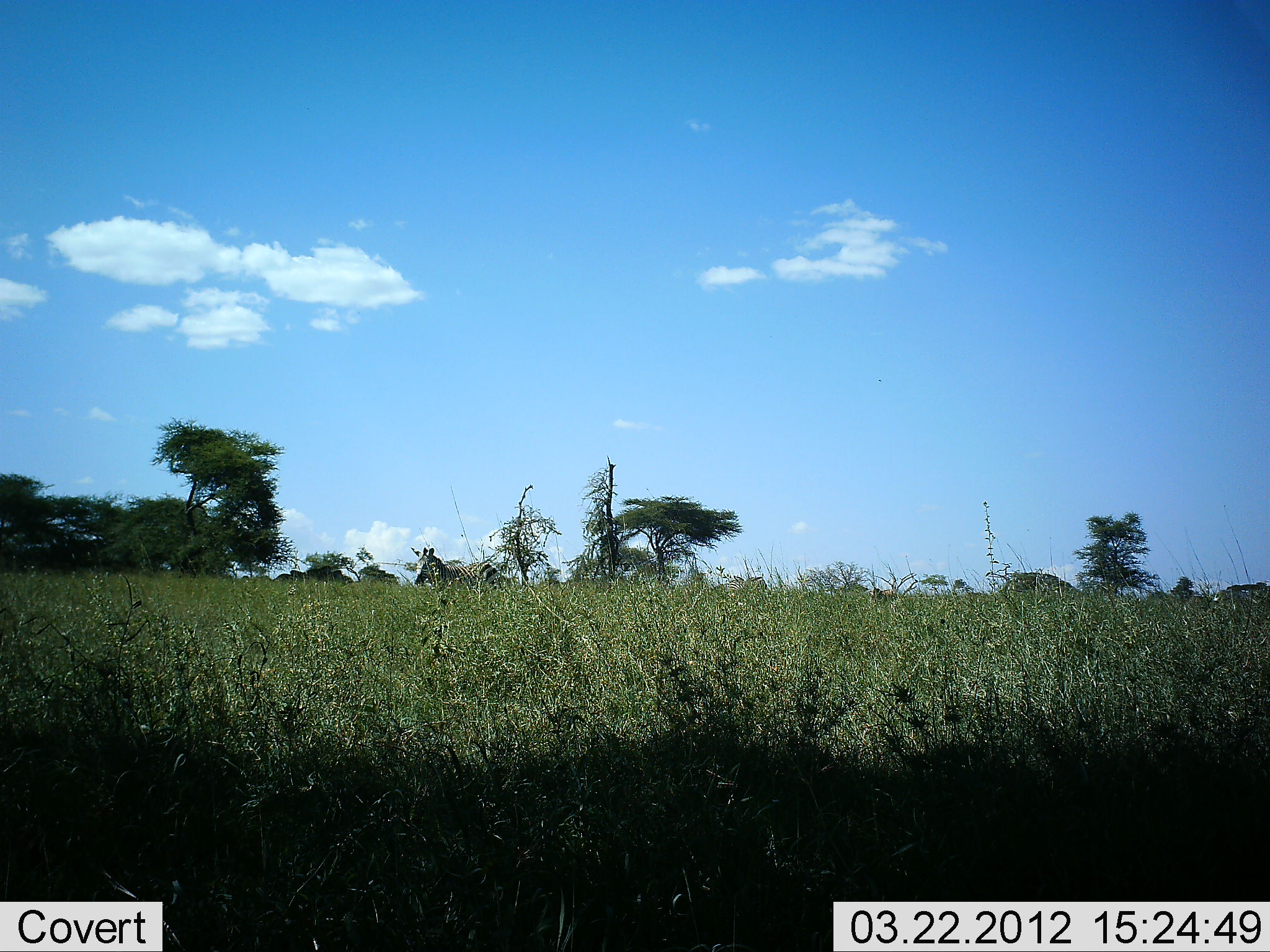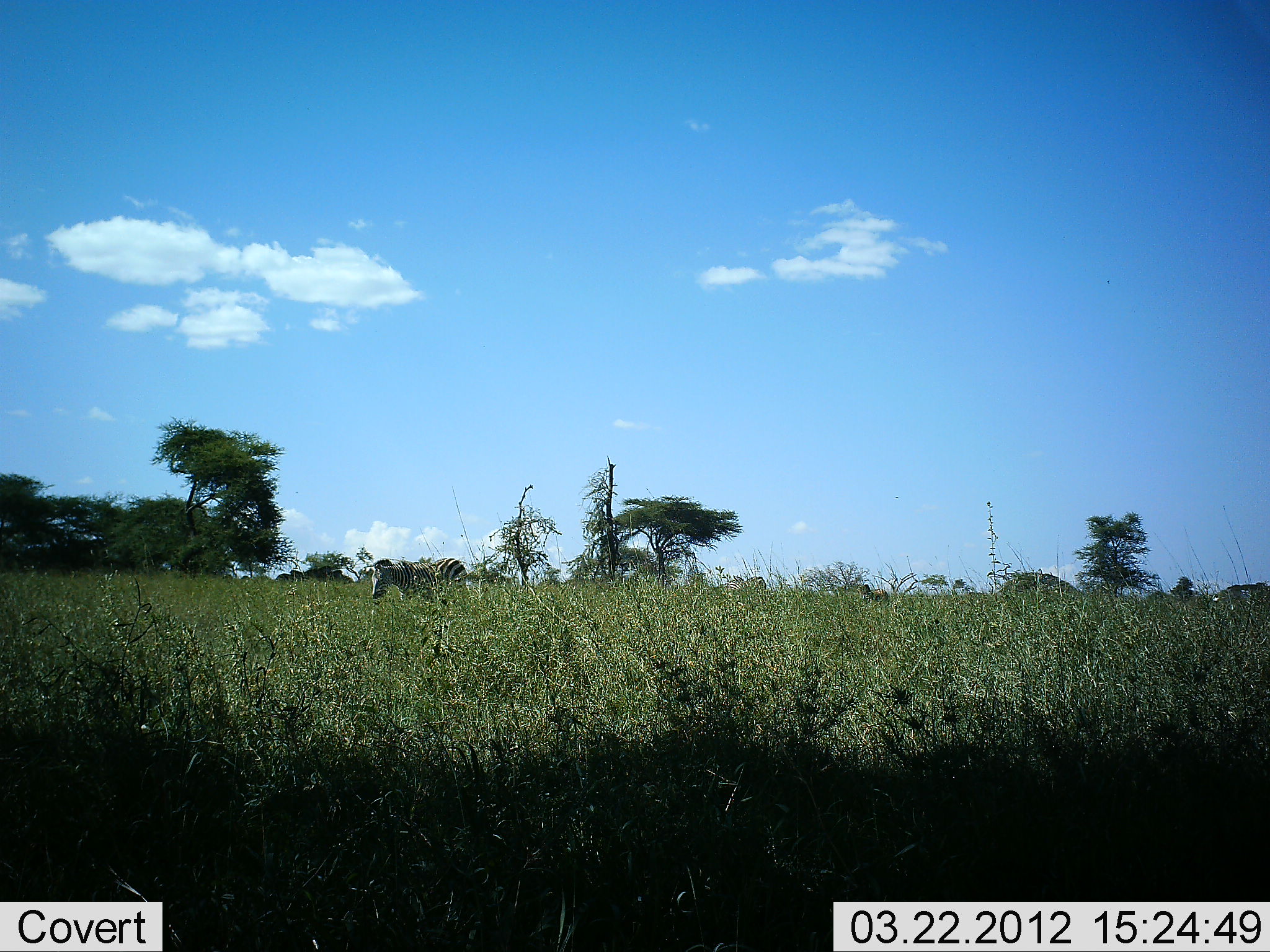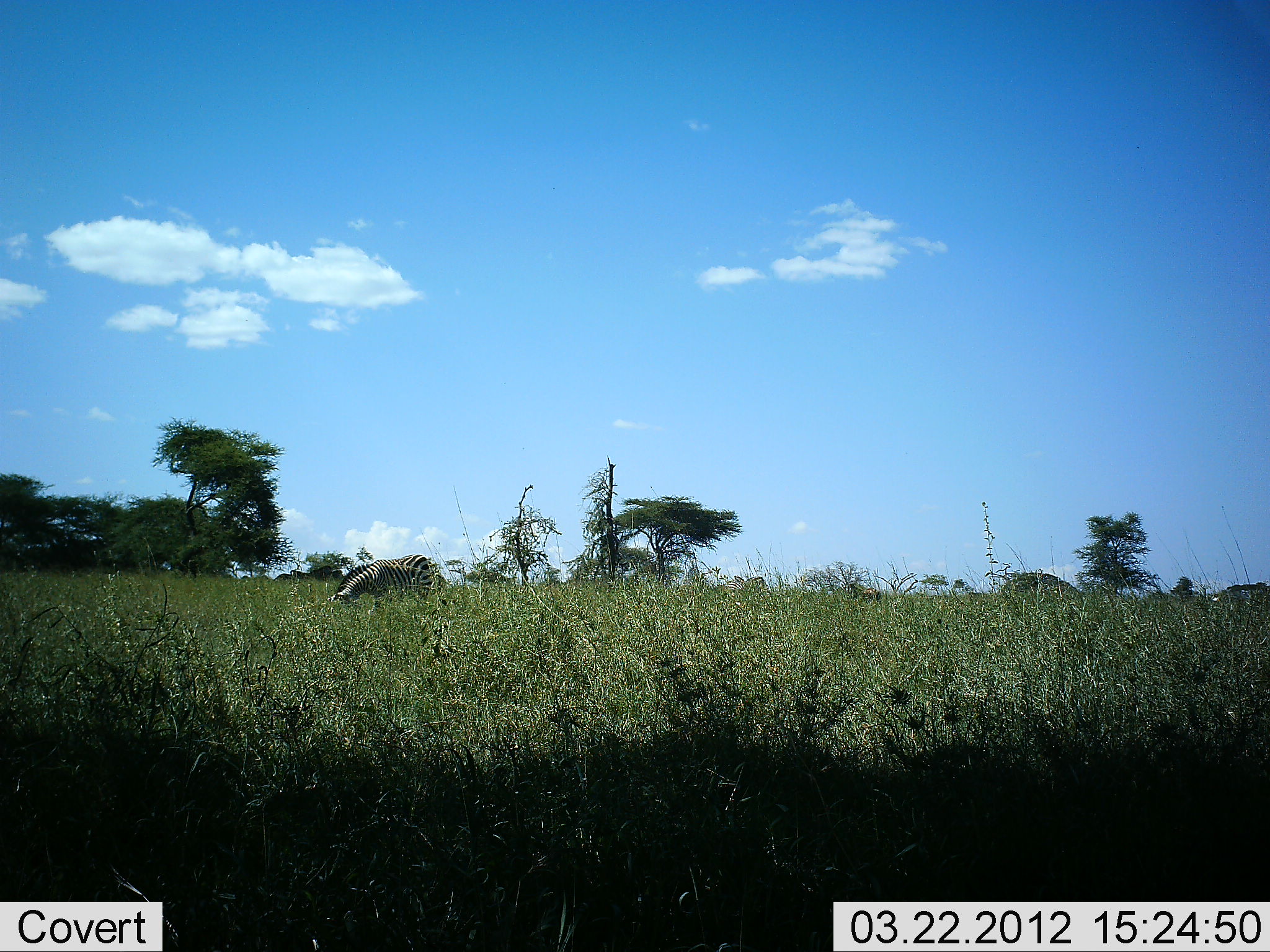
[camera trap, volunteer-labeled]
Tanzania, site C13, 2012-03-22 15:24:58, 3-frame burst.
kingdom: Animalia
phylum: Chordata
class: Mammalia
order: Perissodactyla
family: Equidae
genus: Equus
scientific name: Equus quagga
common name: plains zebra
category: zebra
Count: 2.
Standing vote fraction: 0%.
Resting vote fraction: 0%.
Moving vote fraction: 83%.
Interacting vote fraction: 0%.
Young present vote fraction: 8%.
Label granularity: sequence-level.